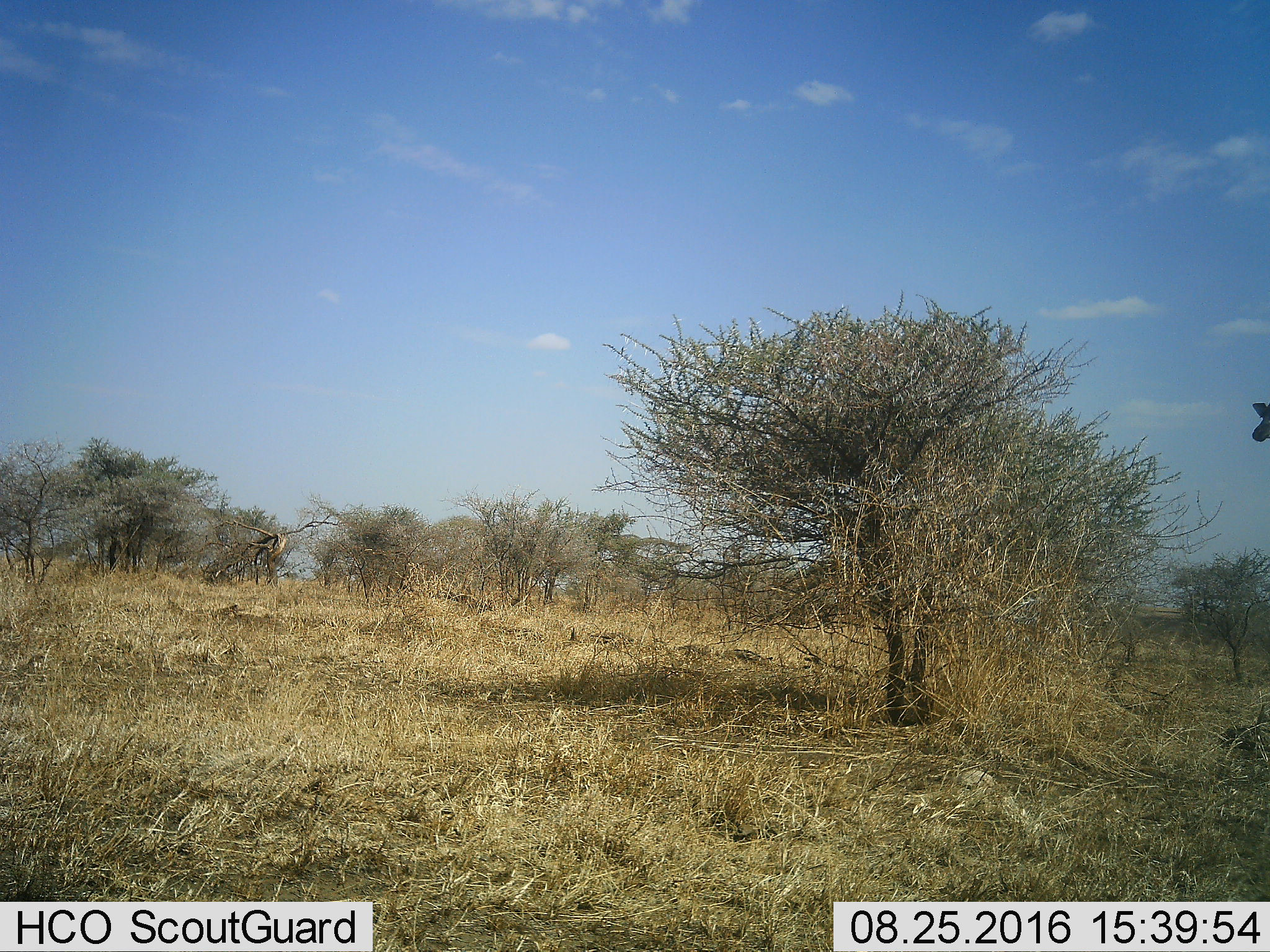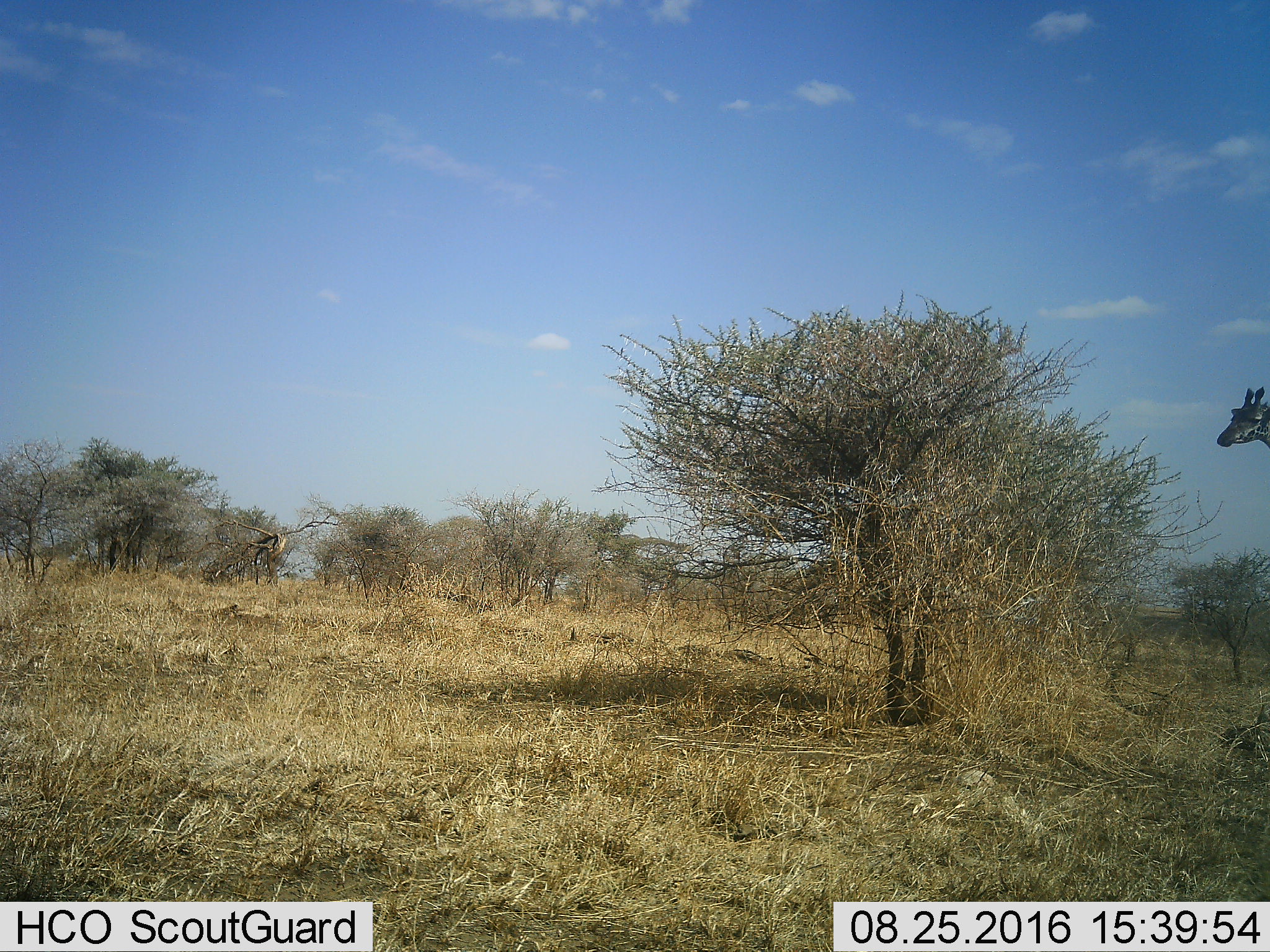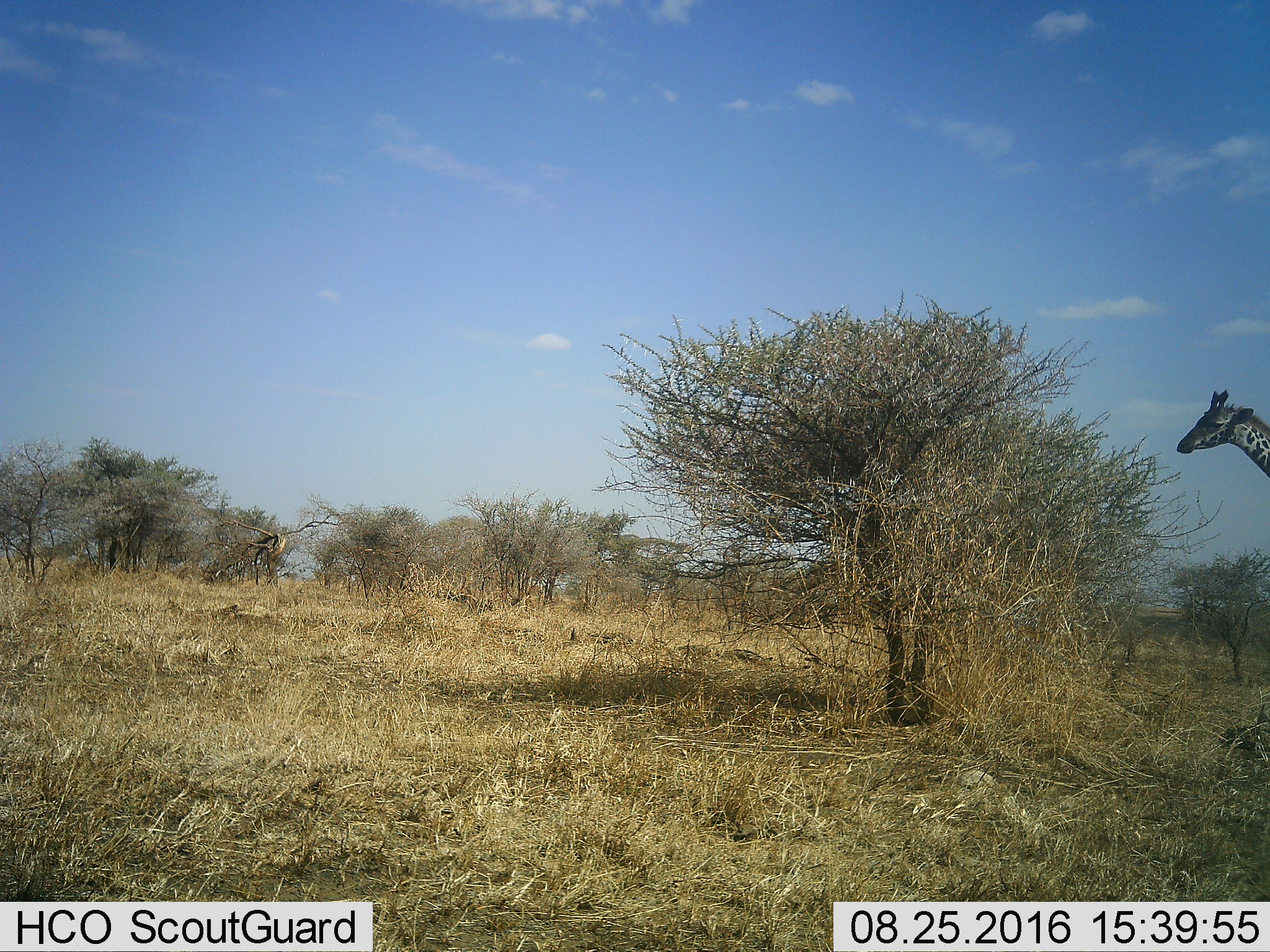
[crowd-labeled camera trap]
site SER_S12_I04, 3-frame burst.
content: unidentified animal